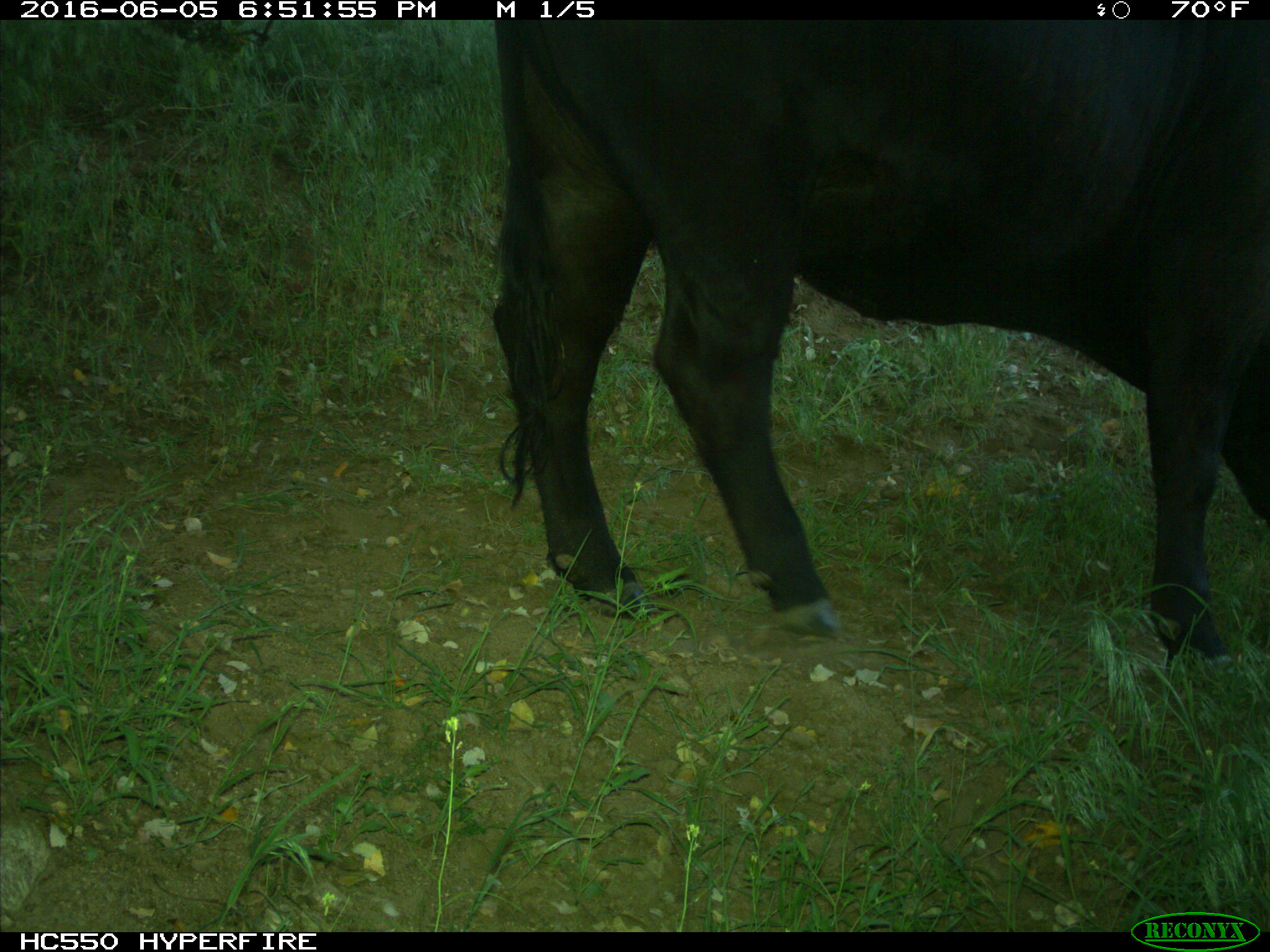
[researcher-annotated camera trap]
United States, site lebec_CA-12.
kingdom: Animalia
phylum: Chordata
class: Mammalia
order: Artiodactyla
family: Bovidae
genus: Bos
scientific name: Bos taurus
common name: domestic cow